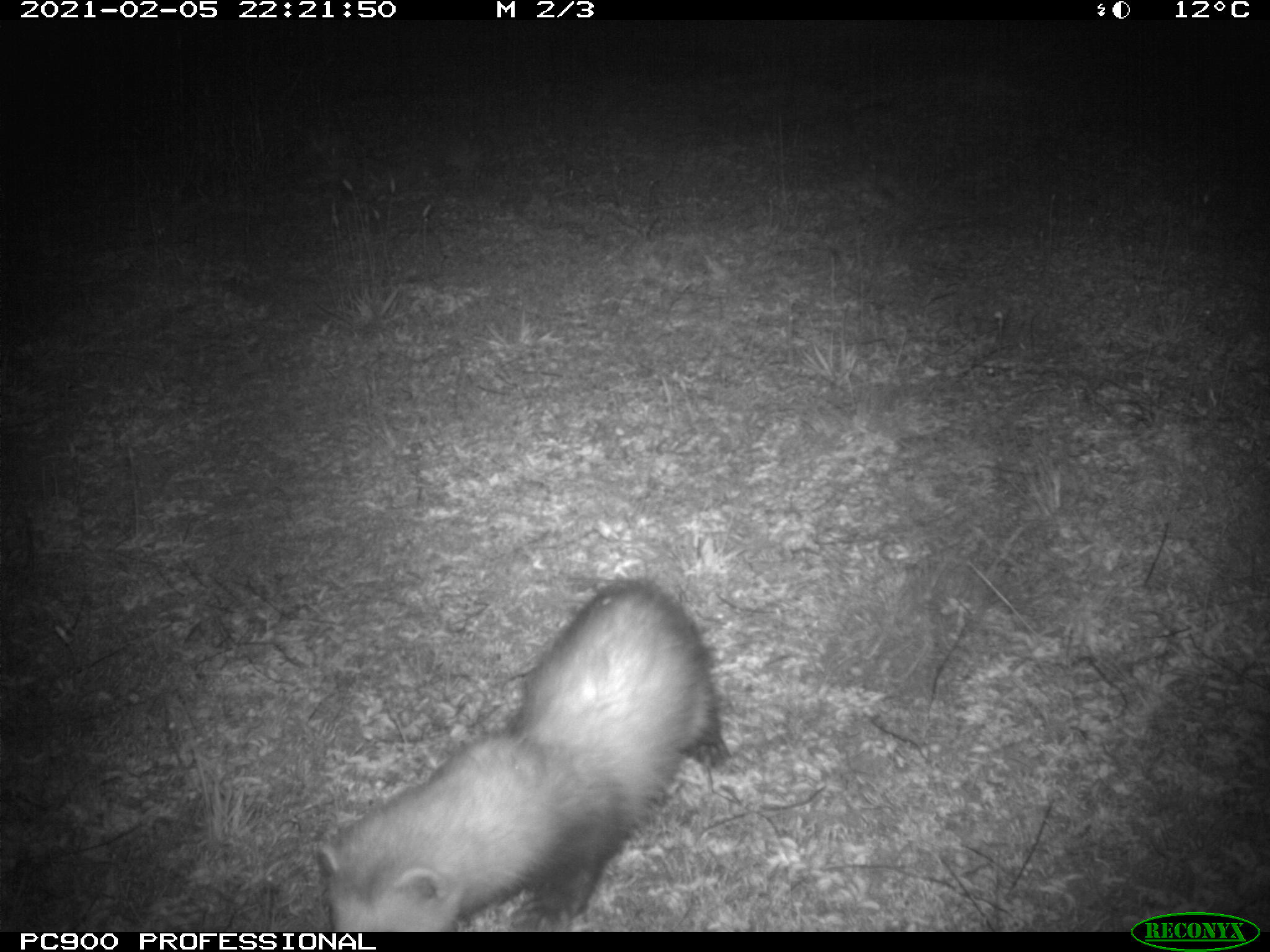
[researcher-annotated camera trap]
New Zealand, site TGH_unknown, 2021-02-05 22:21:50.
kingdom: Animalia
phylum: Chordata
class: Mammalia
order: Carnivora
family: Mustelidae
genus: Mustela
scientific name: Mustela furo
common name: ferret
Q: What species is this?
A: Ferret (Mustela furo).